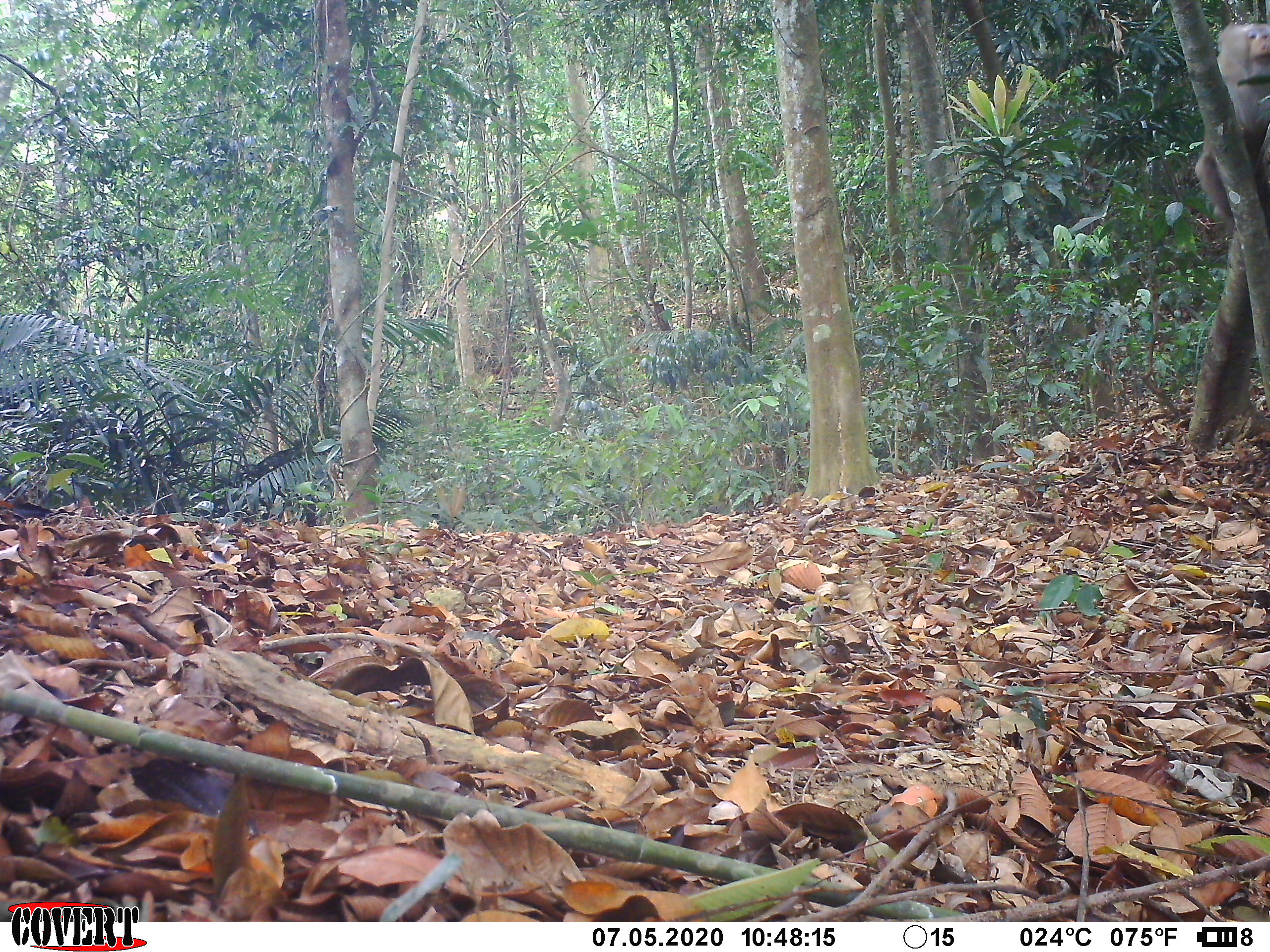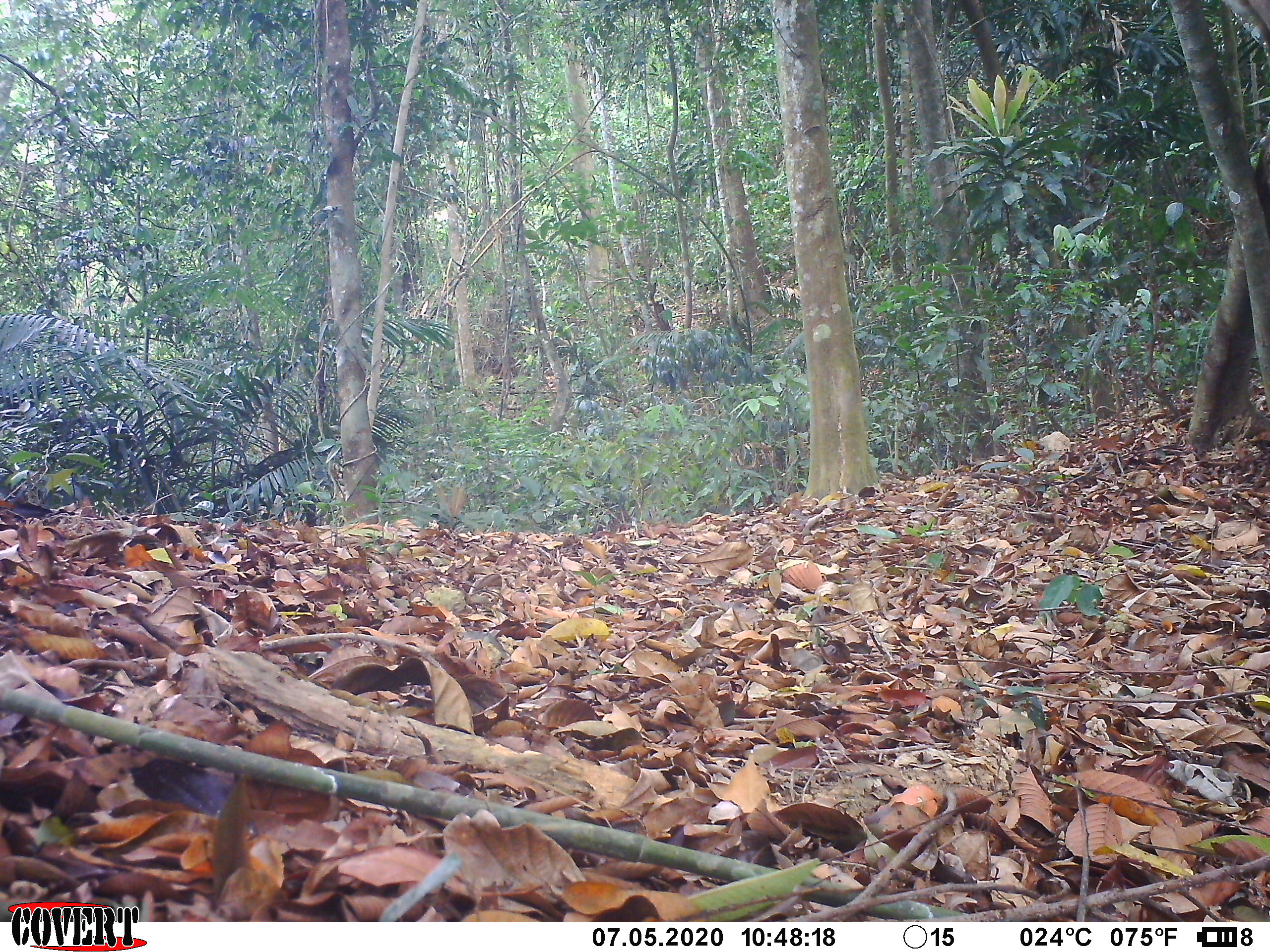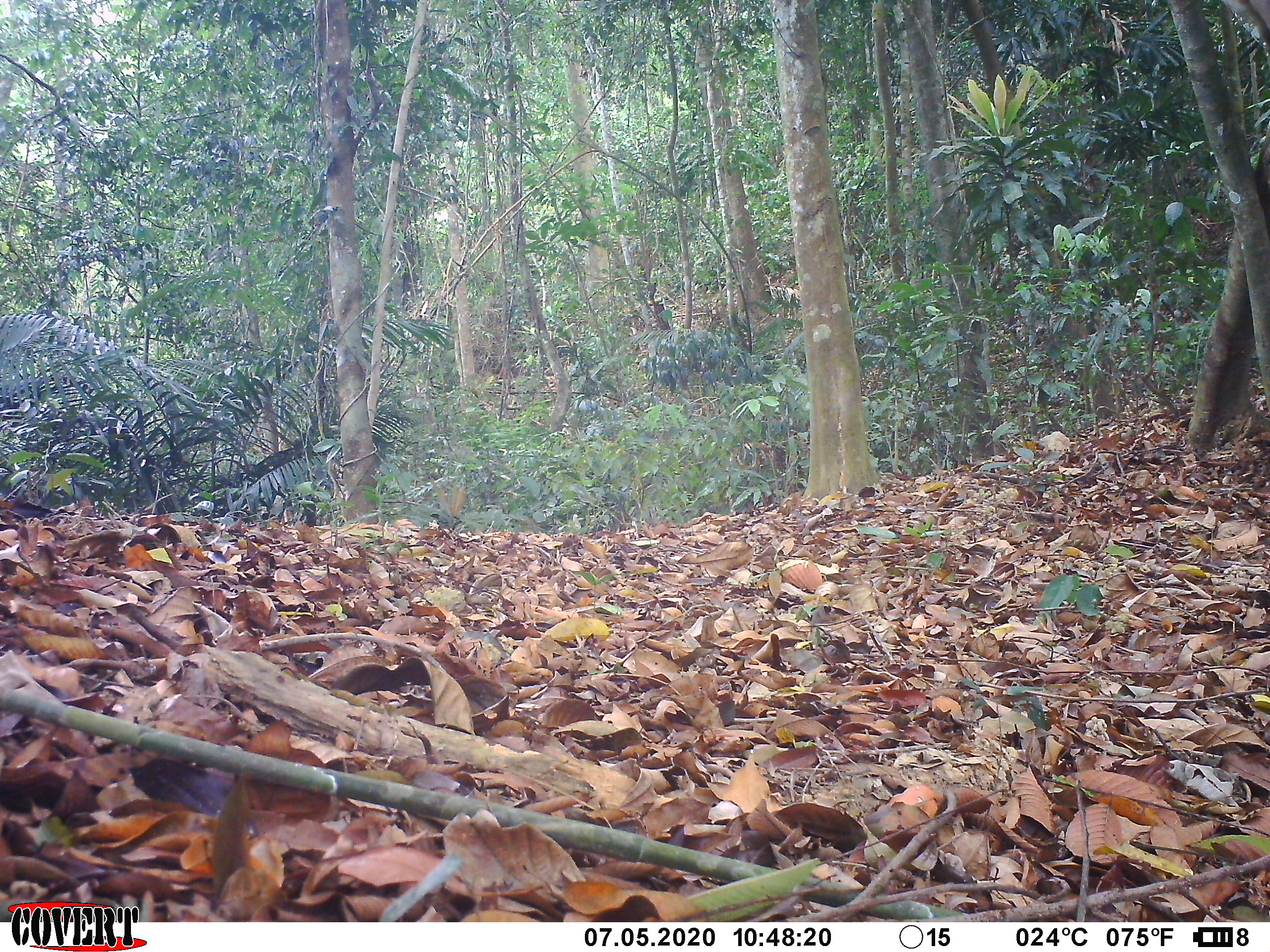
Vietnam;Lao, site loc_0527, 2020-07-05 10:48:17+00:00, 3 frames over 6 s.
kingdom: Animalia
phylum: Chordata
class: Mammalia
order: Primates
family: Cercopithecidae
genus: Macaca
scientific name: Macaca nemestrina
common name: pig-tailed macaque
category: pig tailed macaque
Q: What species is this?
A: Pig tailed macaque (pig-tailed macaque) (Macaca nemestrina).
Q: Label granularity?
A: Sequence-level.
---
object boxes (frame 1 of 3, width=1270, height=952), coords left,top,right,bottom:
pig tailed macaque: 1192,19,1269,219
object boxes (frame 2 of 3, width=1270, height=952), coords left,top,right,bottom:
pig tailed macaque: 1245,0,1270,31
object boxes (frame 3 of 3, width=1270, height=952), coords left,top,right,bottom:
pig tailed macaque: 1250,0,1270,29